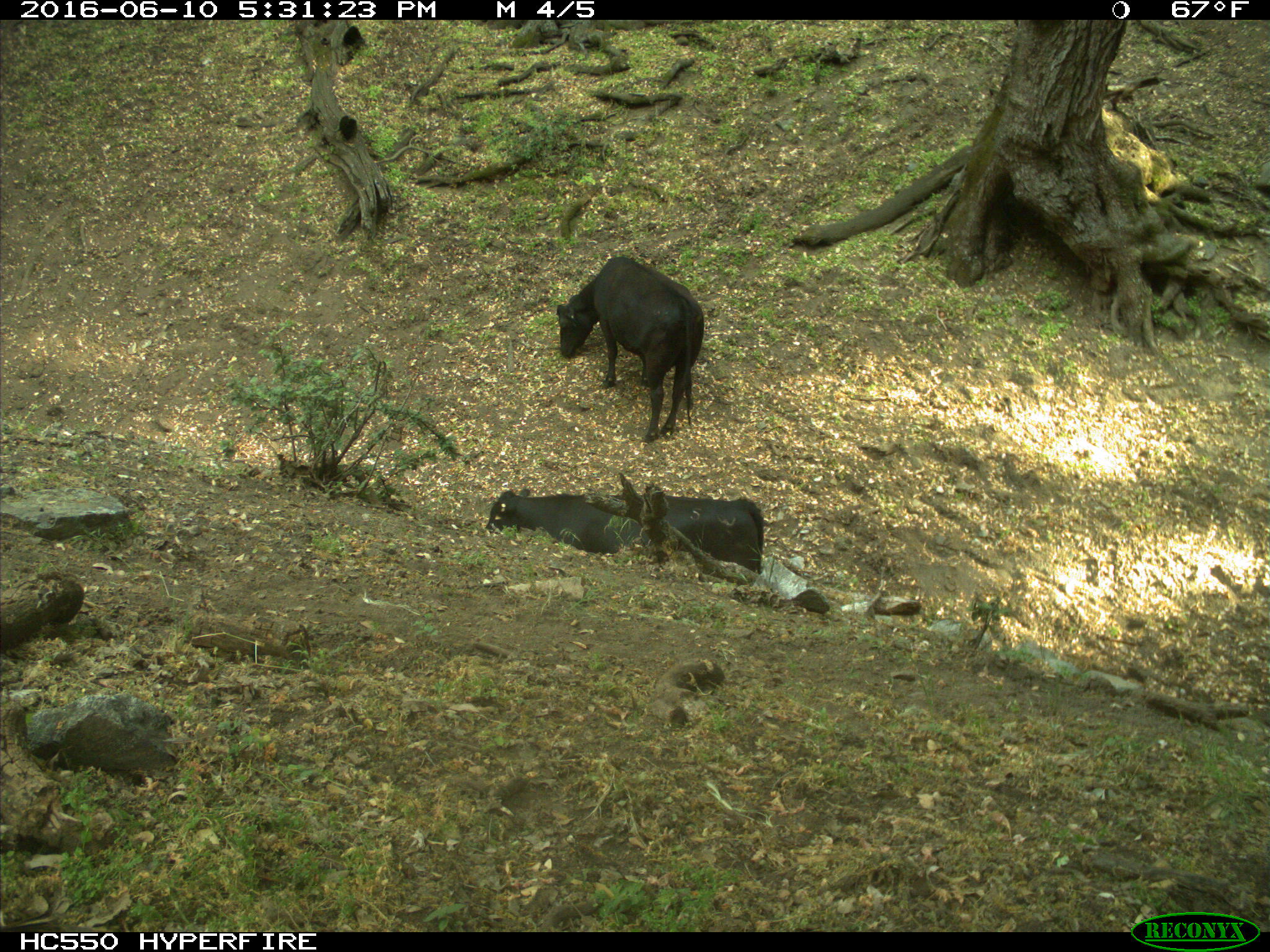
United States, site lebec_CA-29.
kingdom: Animalia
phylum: Chordata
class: Mammalia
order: Artiodactyla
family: Bovidae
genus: Bos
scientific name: Bos taurus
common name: domestic cow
Bos taurus (domestic cow).